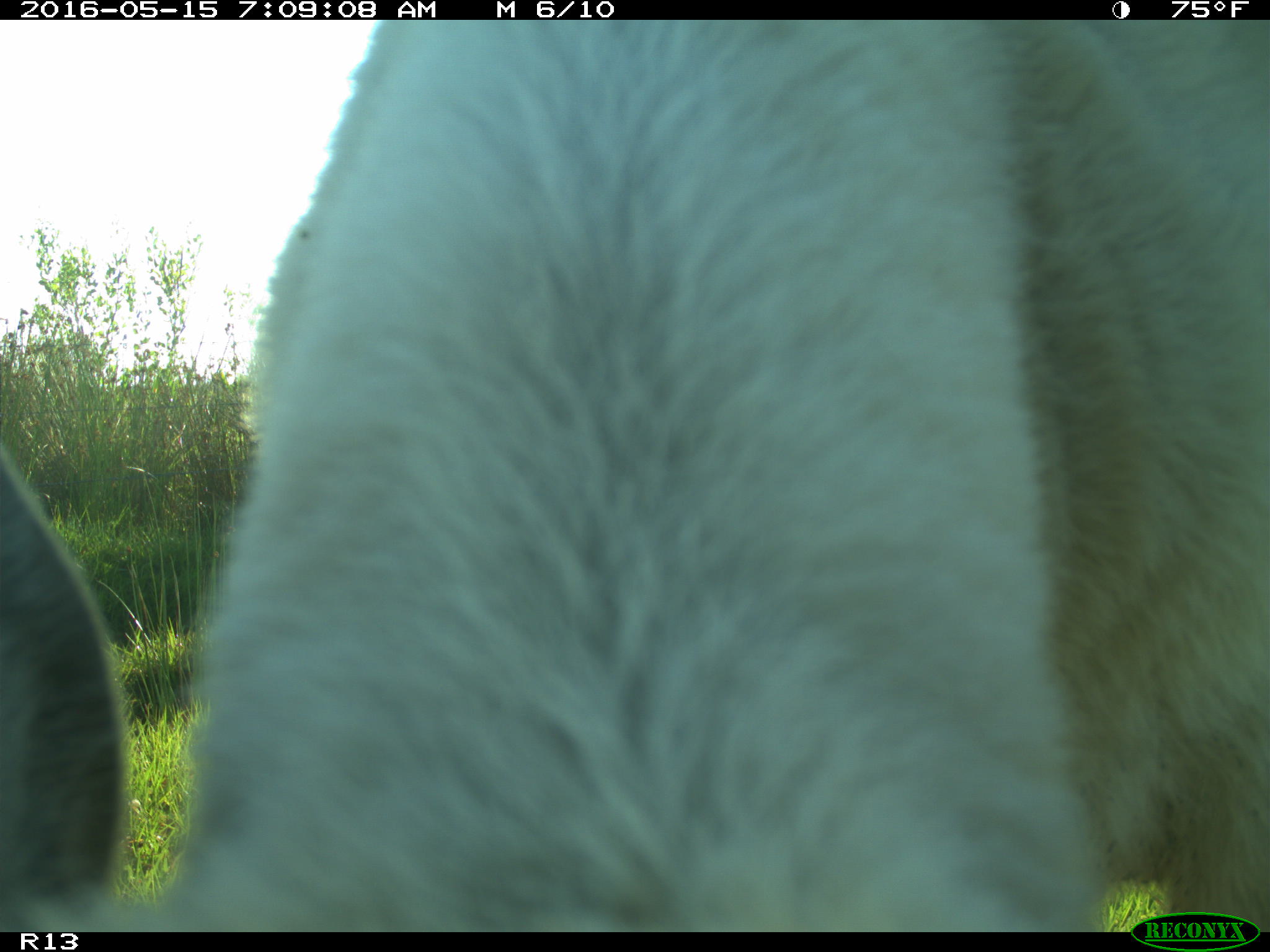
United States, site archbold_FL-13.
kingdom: Animalia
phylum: Chordata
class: Mammalia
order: Artiodactyla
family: Bovidae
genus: Bos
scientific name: Bos taurus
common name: domestic cow